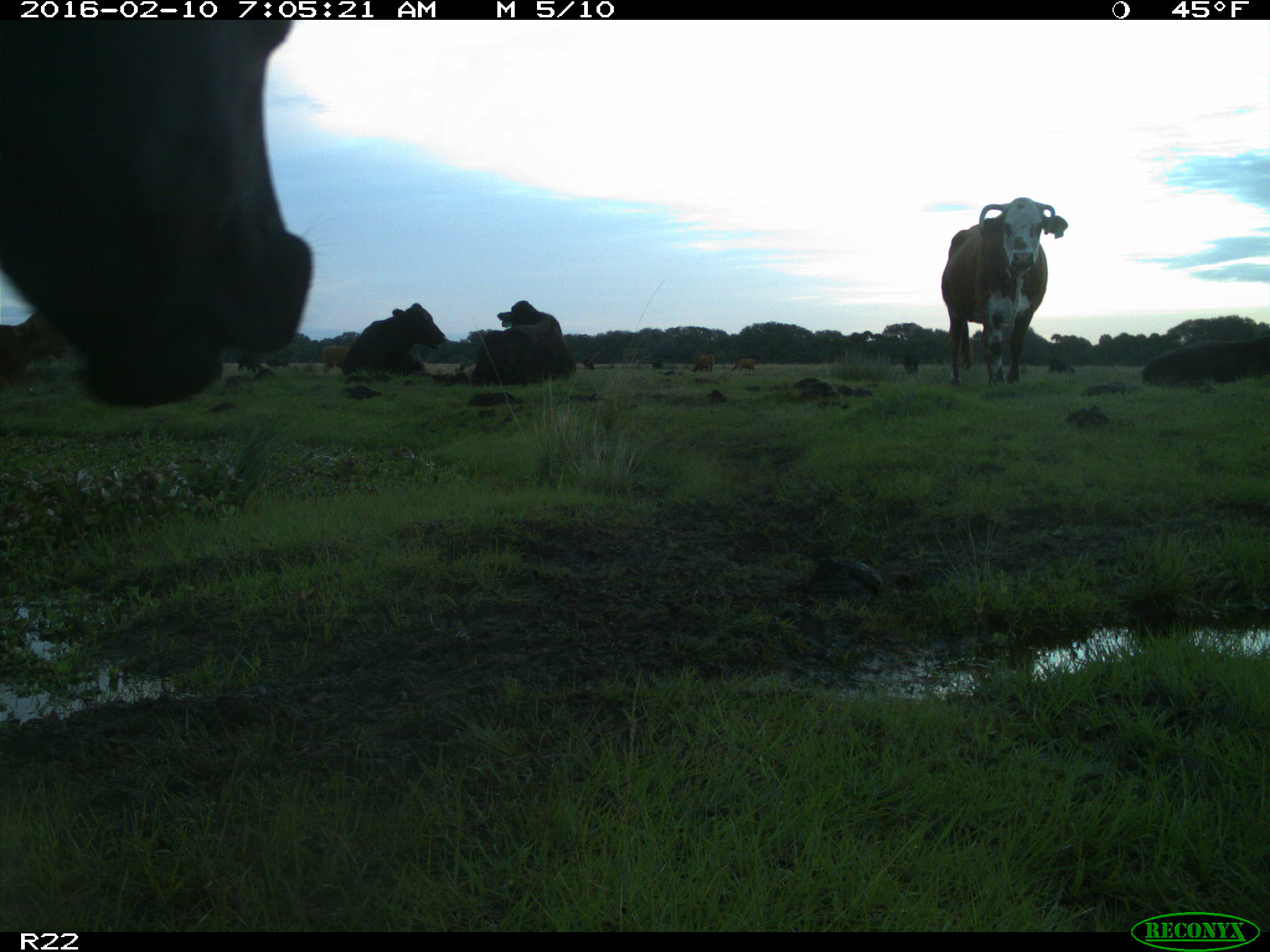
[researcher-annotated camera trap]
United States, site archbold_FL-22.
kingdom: Animalia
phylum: Chordata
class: Mammalia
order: Artiodactyla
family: Bovidae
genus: Bos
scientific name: Bos taurus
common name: domestic cow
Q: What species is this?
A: Bos taurus (domestic cow).